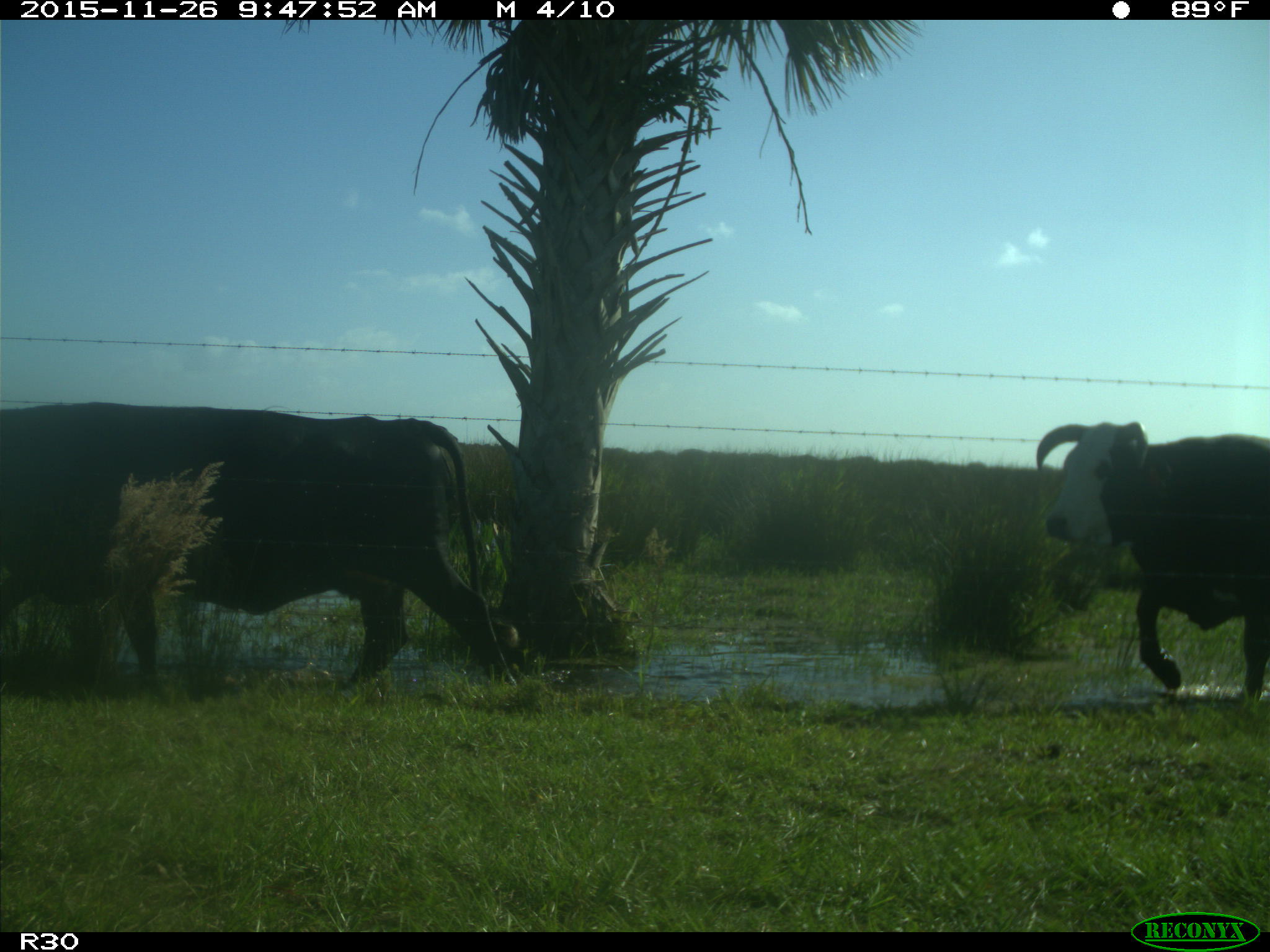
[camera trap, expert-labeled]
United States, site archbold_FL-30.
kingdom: Animalia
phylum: Chordata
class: Mammalia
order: Artiodactyla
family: Bovidae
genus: Bos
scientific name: Bos taurus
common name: domestic cow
Bos taurus (domestic cow).